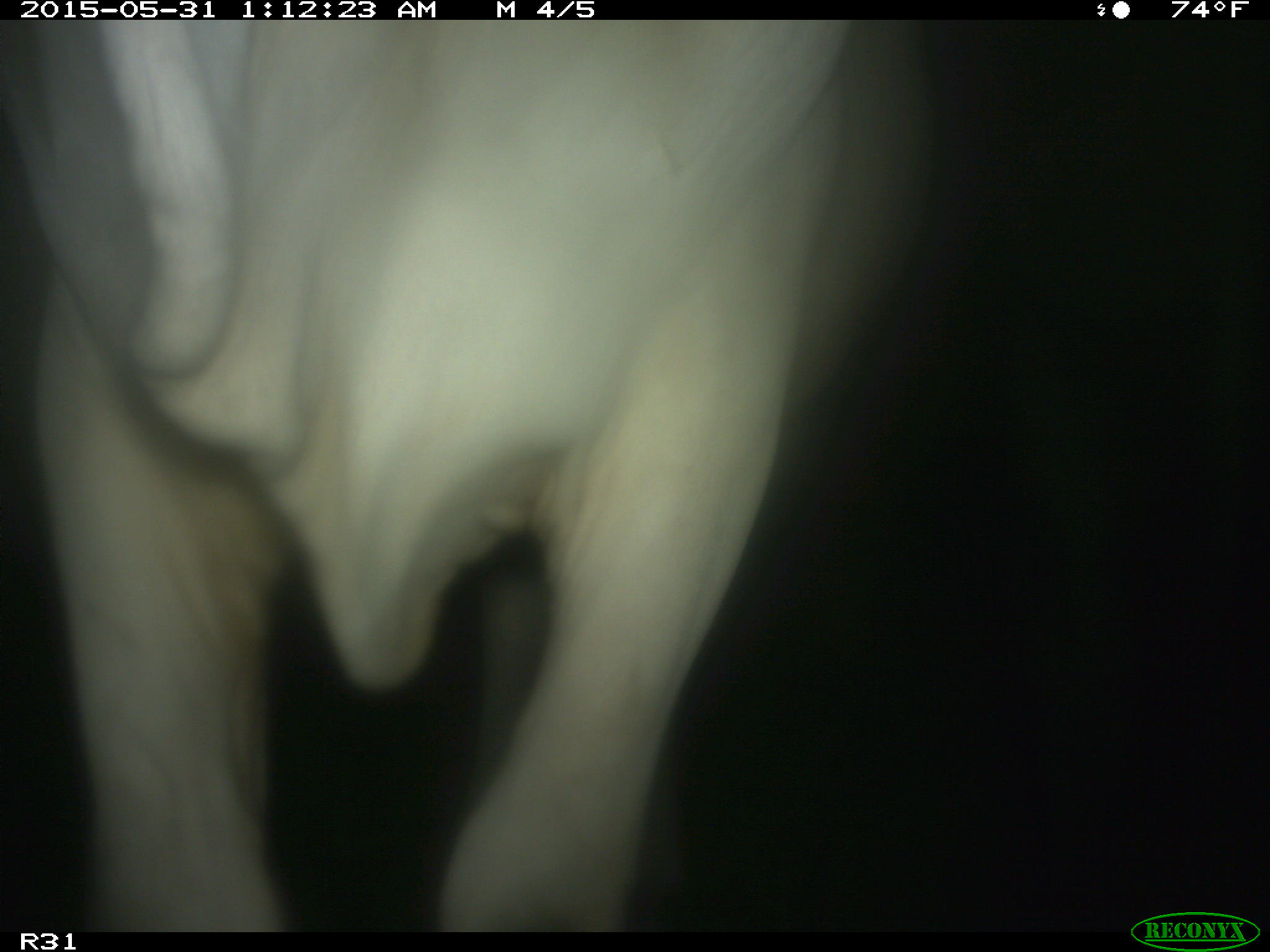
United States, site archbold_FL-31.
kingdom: Animalia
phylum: Chordata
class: Mammalia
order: Artiodactyla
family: Bovidae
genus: Bos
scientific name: Bos taurus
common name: domestic cow